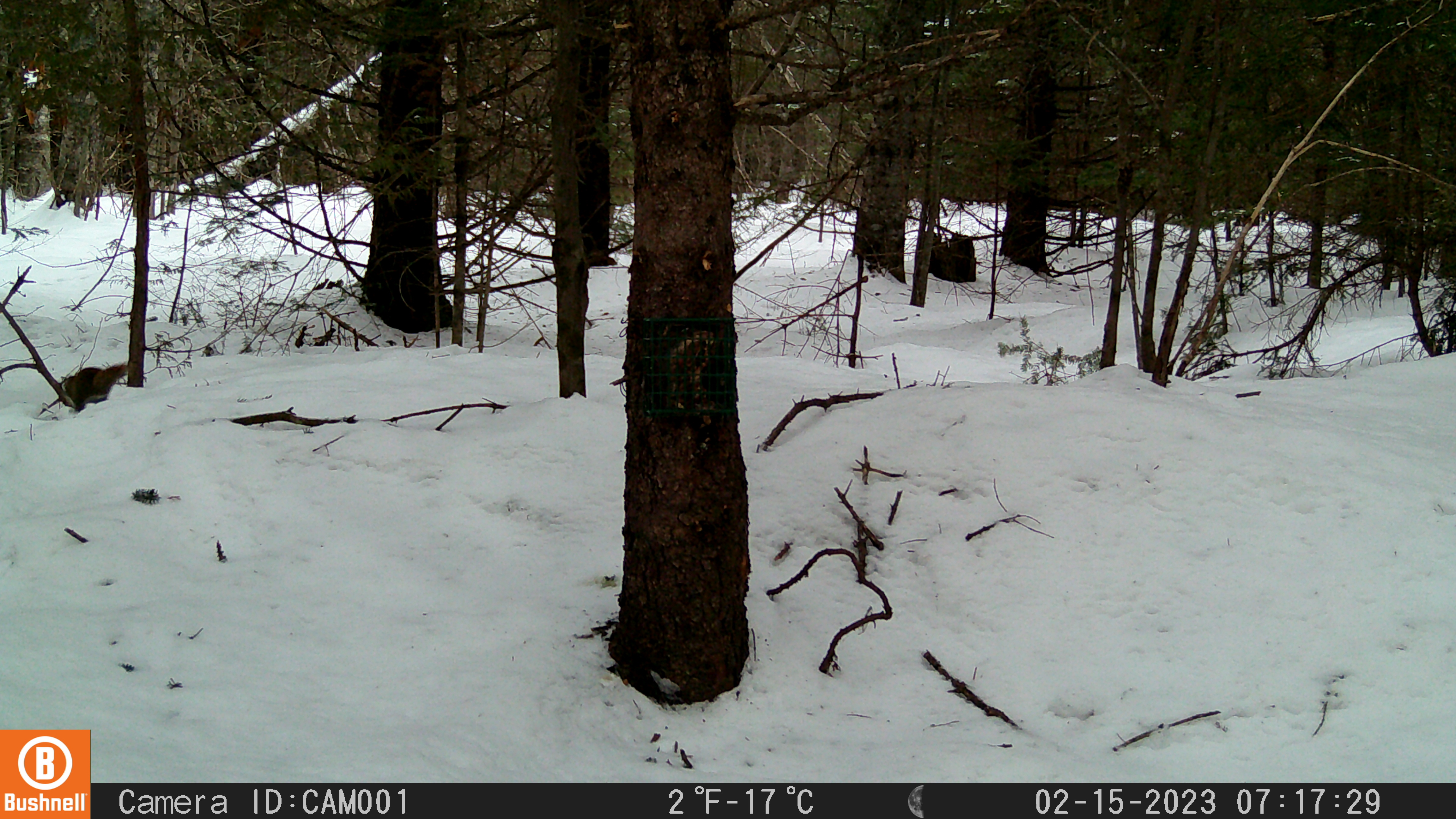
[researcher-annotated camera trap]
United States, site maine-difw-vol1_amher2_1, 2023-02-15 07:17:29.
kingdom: Animalia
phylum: Chordata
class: Mammalia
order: Rodentia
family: Sciuridae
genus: Tamiasciurus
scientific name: Tamiasciurus hudsonicus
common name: red squirrel